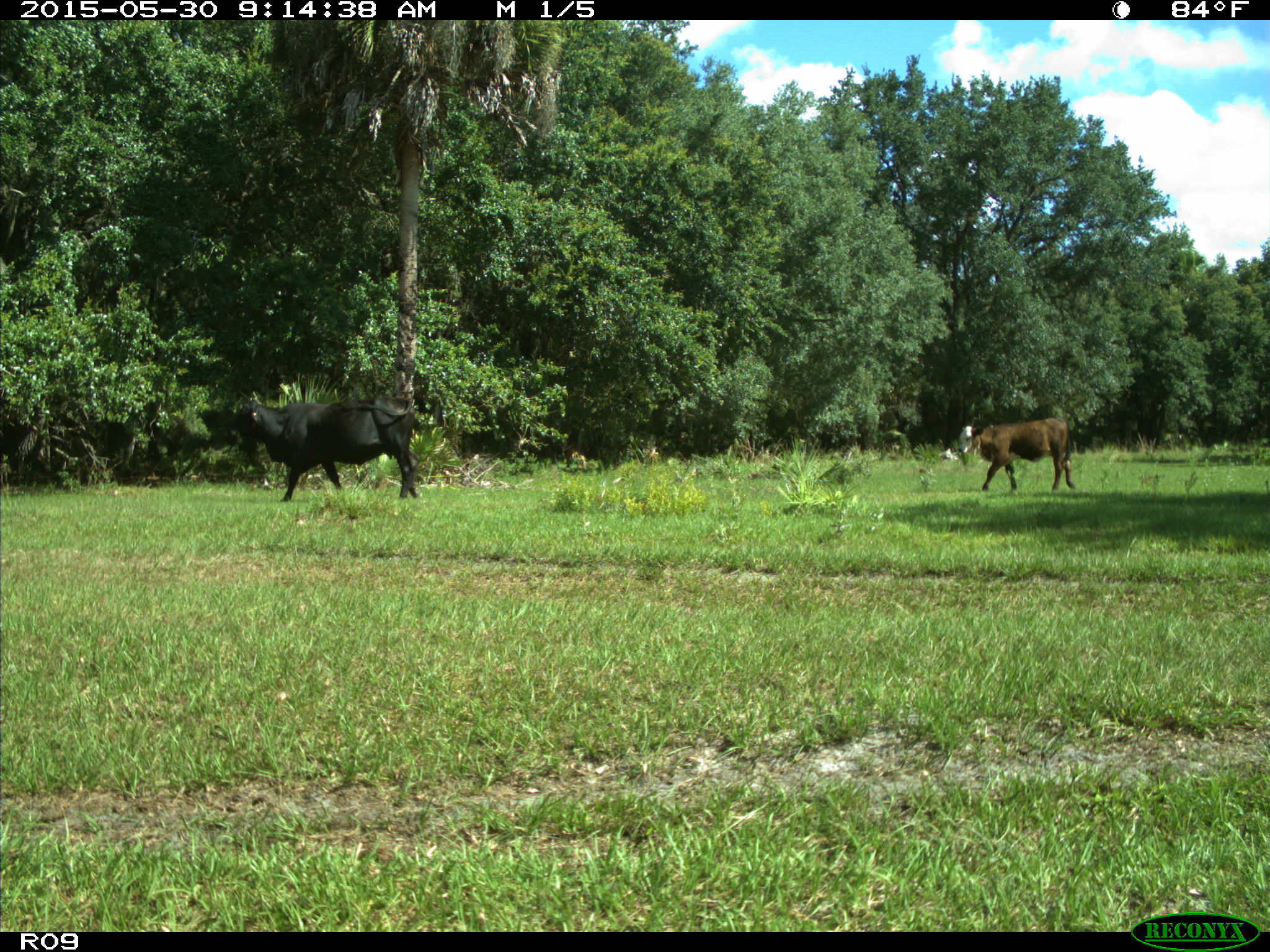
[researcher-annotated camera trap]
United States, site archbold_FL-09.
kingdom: Animalia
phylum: Chordata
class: Mammalia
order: Artiodactyla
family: Bovidae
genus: Bos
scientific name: Bos taurus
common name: domestic cow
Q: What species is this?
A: Bos taurus (domestic cow).